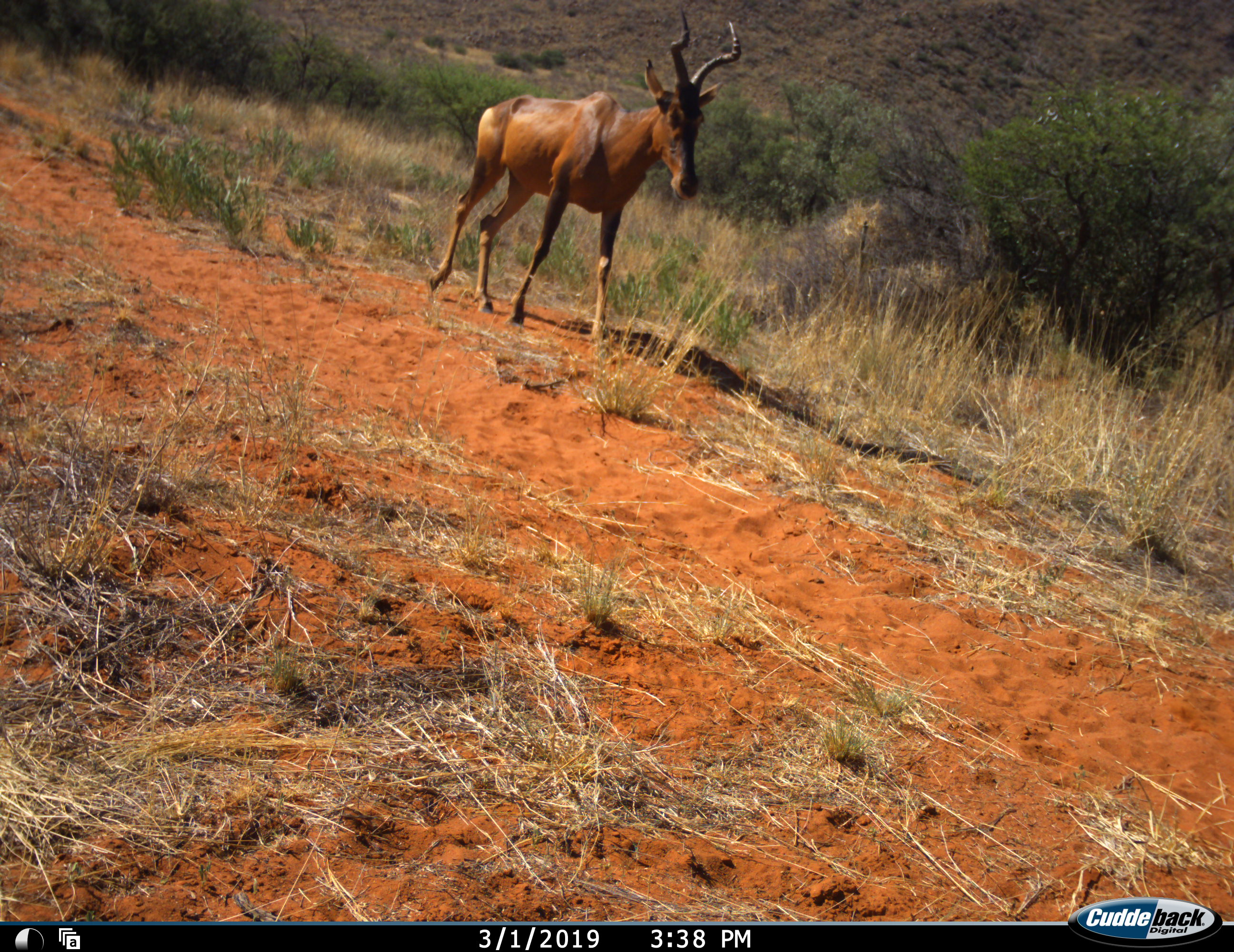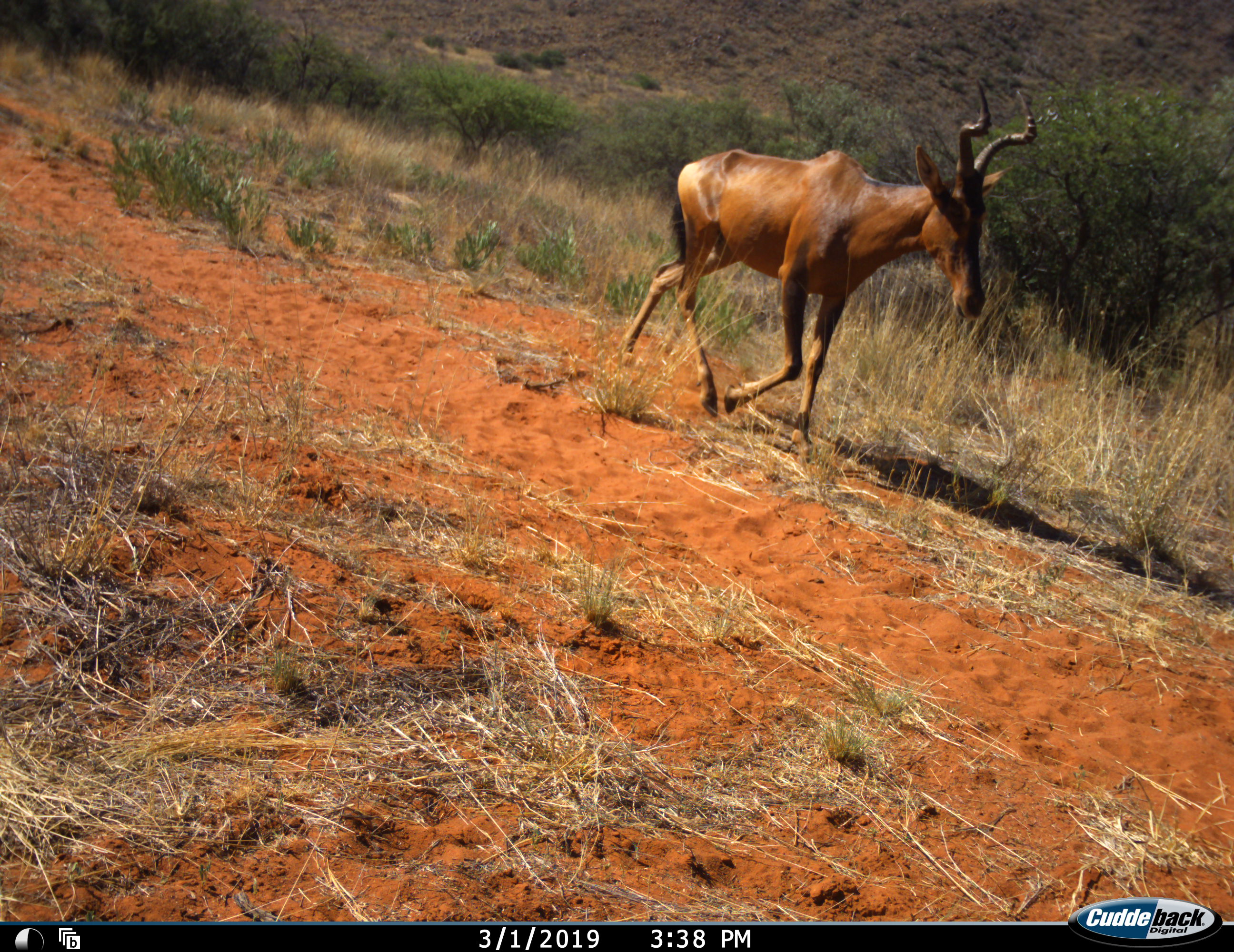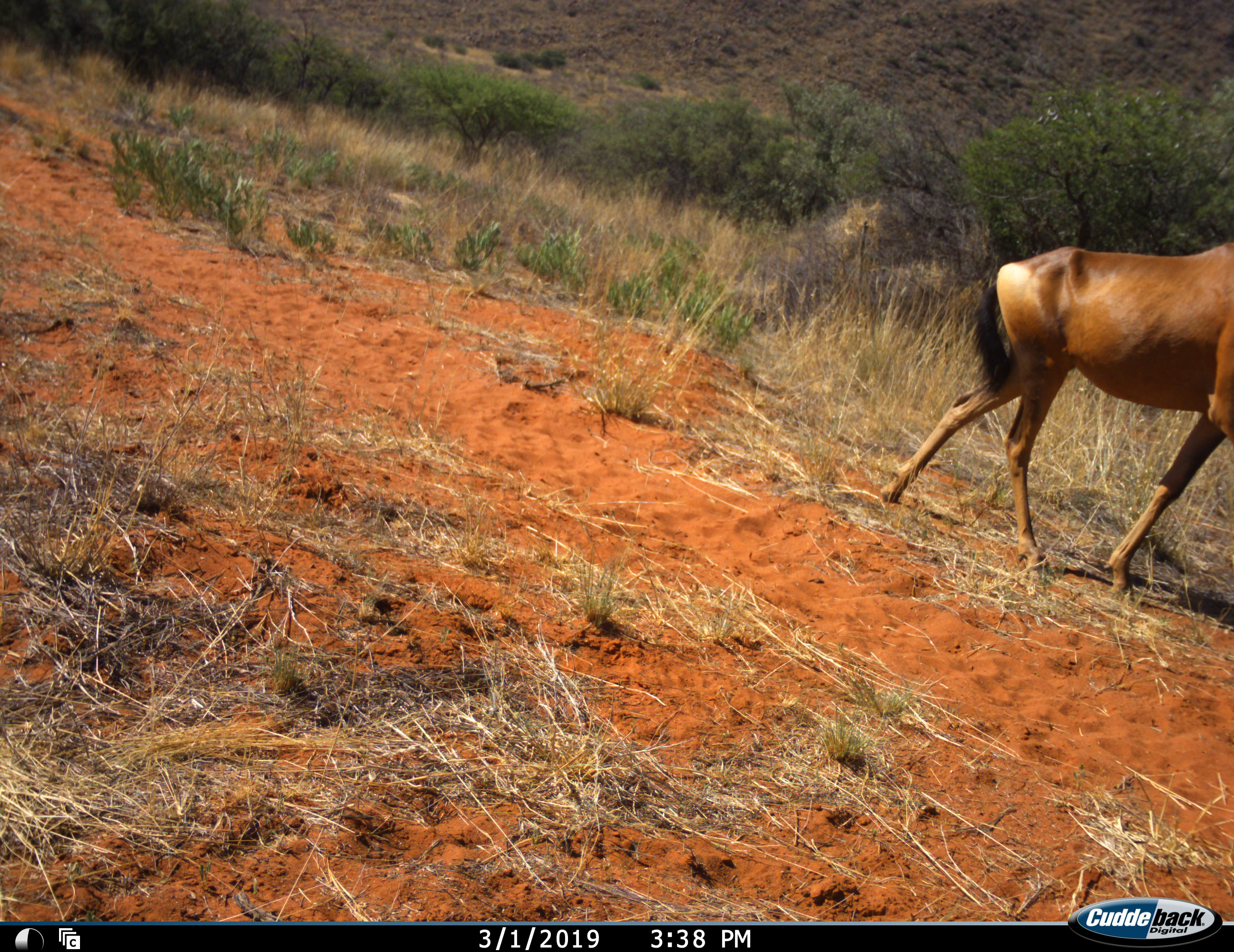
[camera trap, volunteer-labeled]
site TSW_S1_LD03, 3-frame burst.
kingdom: Animalia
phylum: Chordata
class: Mammalia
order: Artiodactyla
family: Bovidae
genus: Alcelaphus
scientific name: Alcelaphus buselaphus caama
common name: red hartebeest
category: hartebeestred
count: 1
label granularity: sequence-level